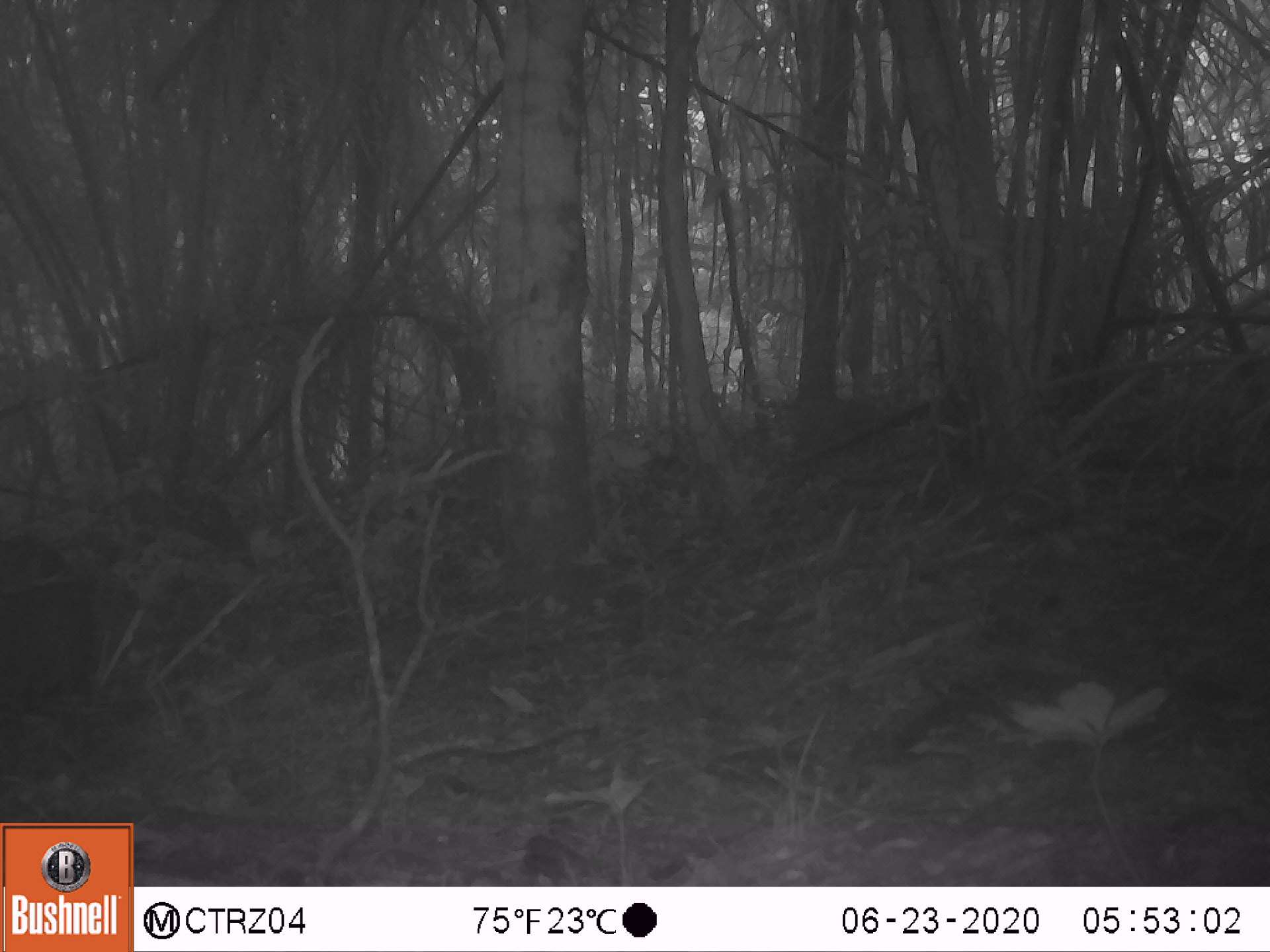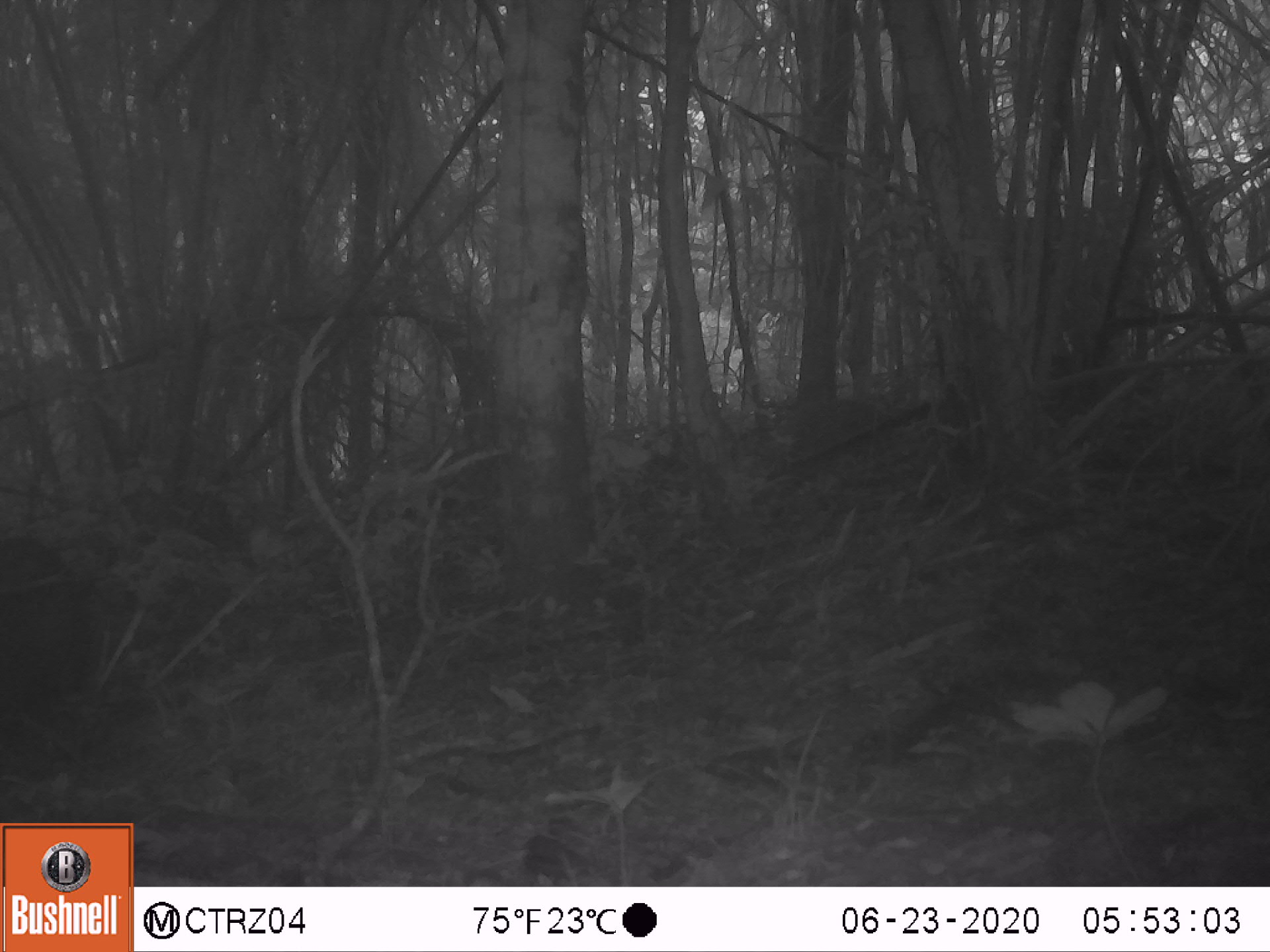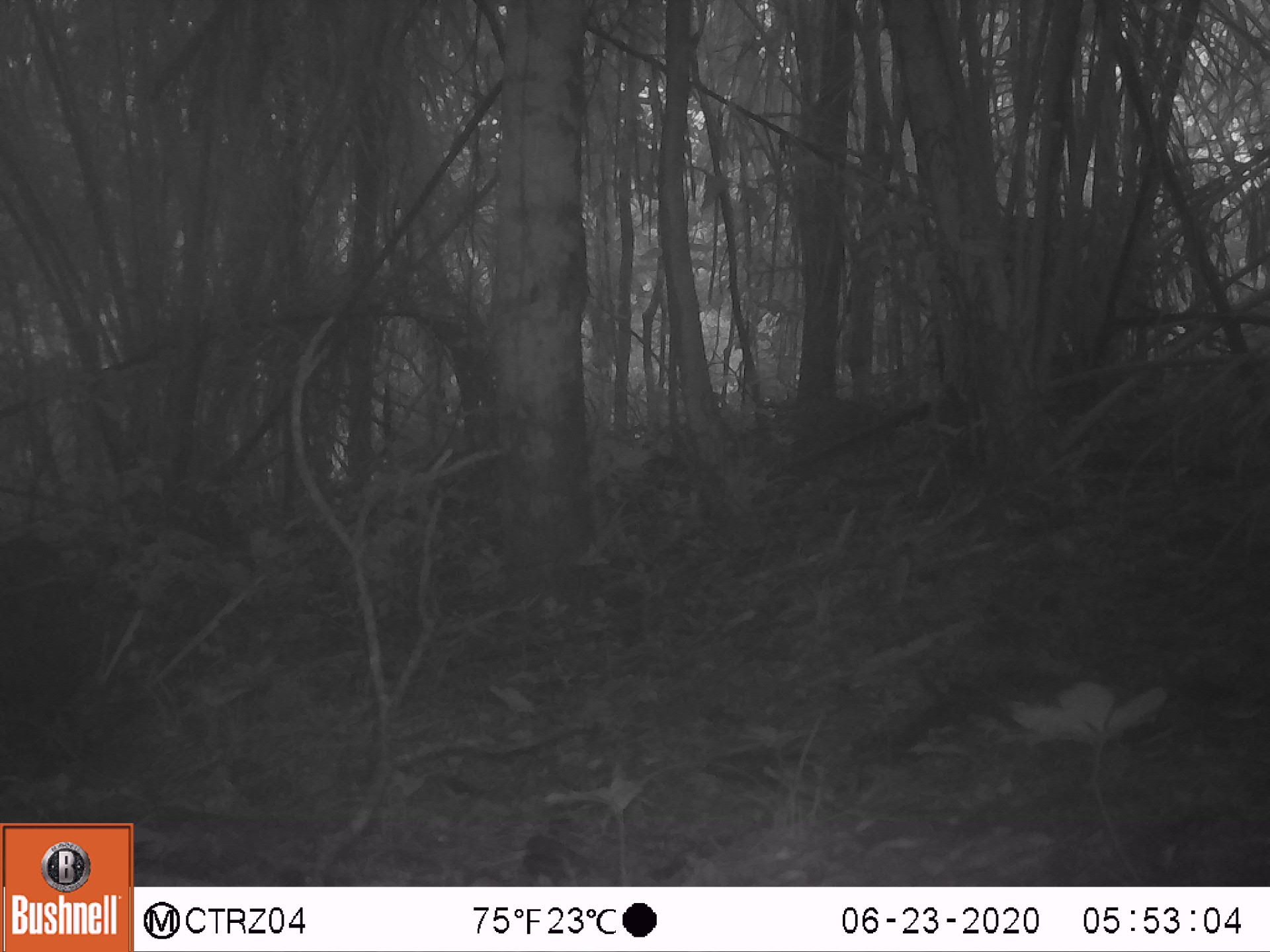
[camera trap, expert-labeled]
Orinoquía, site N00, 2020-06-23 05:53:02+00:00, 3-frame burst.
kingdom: Animalia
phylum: Chordata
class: Mammalia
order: Artiodactyla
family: Tayassuidae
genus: Pecari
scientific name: Pecari tajacu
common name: collared peccary